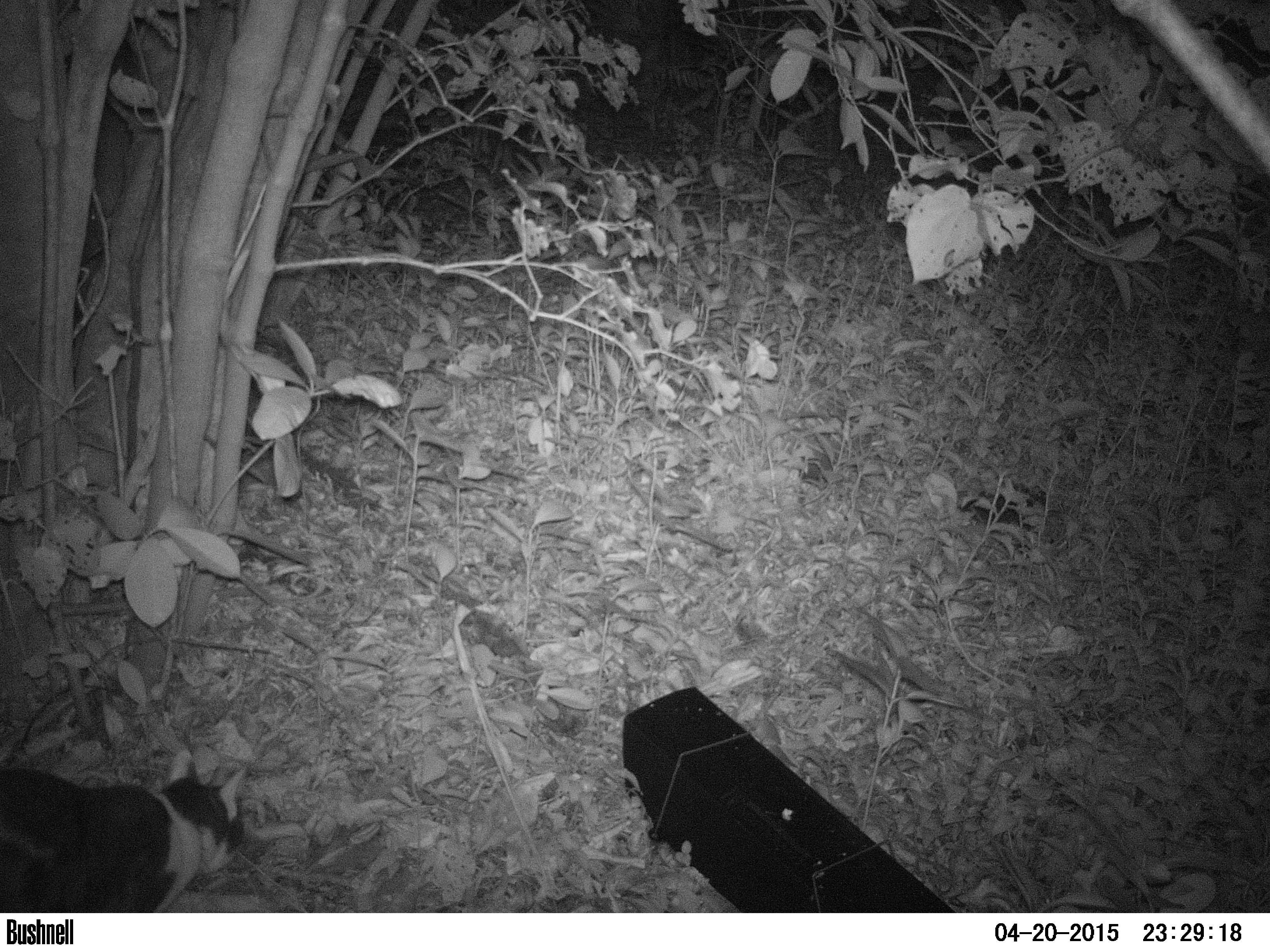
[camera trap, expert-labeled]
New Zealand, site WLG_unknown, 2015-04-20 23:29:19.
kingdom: Animalia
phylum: Chordata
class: Mammalia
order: Carnivora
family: Felidae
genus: Felis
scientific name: Felis catus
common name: domestic cat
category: cat